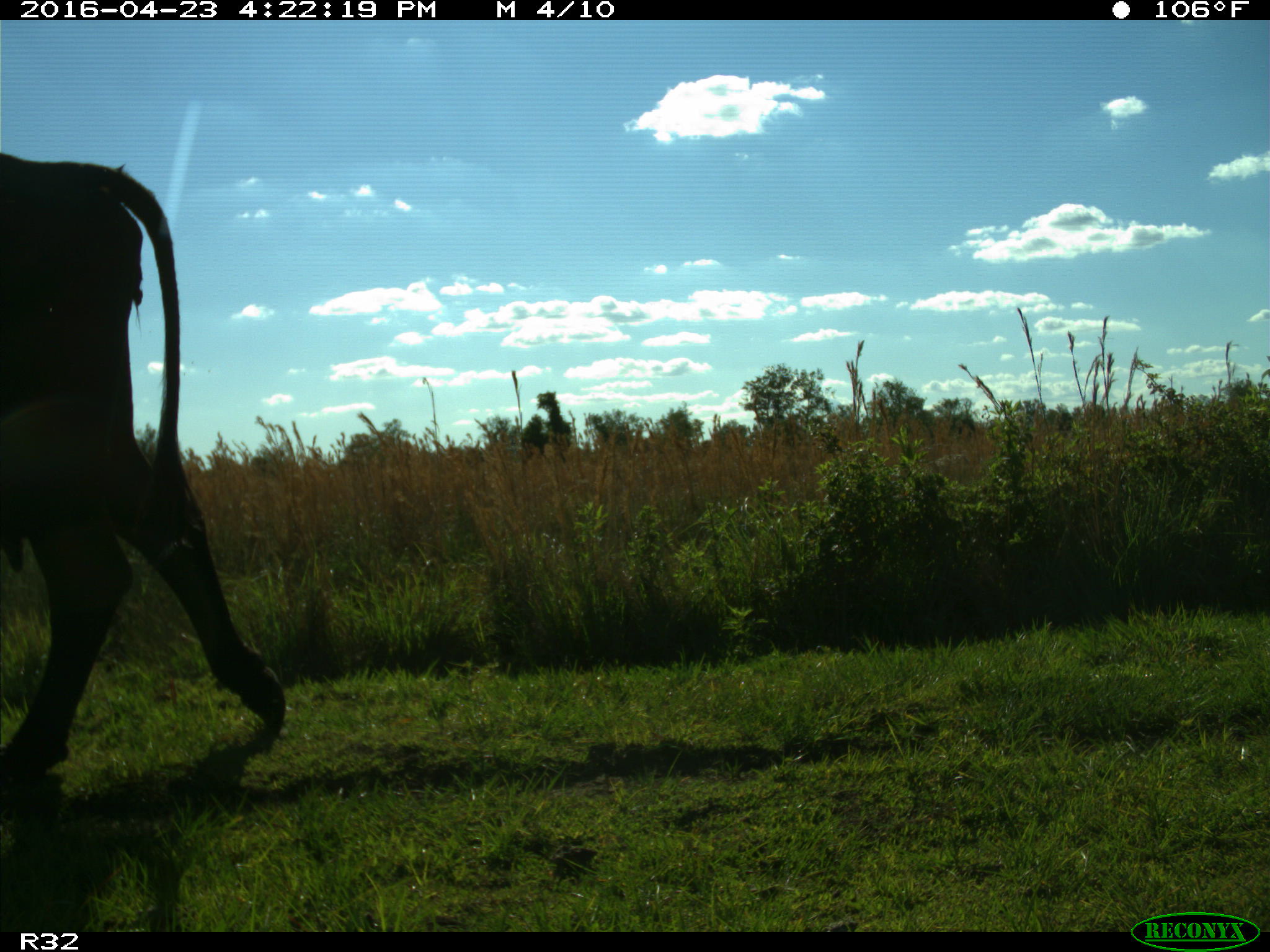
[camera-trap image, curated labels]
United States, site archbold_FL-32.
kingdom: Animalia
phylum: Chordata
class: Mammalia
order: Artiodactyla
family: Bovidae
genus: Bos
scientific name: Bos taurus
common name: domestic cow